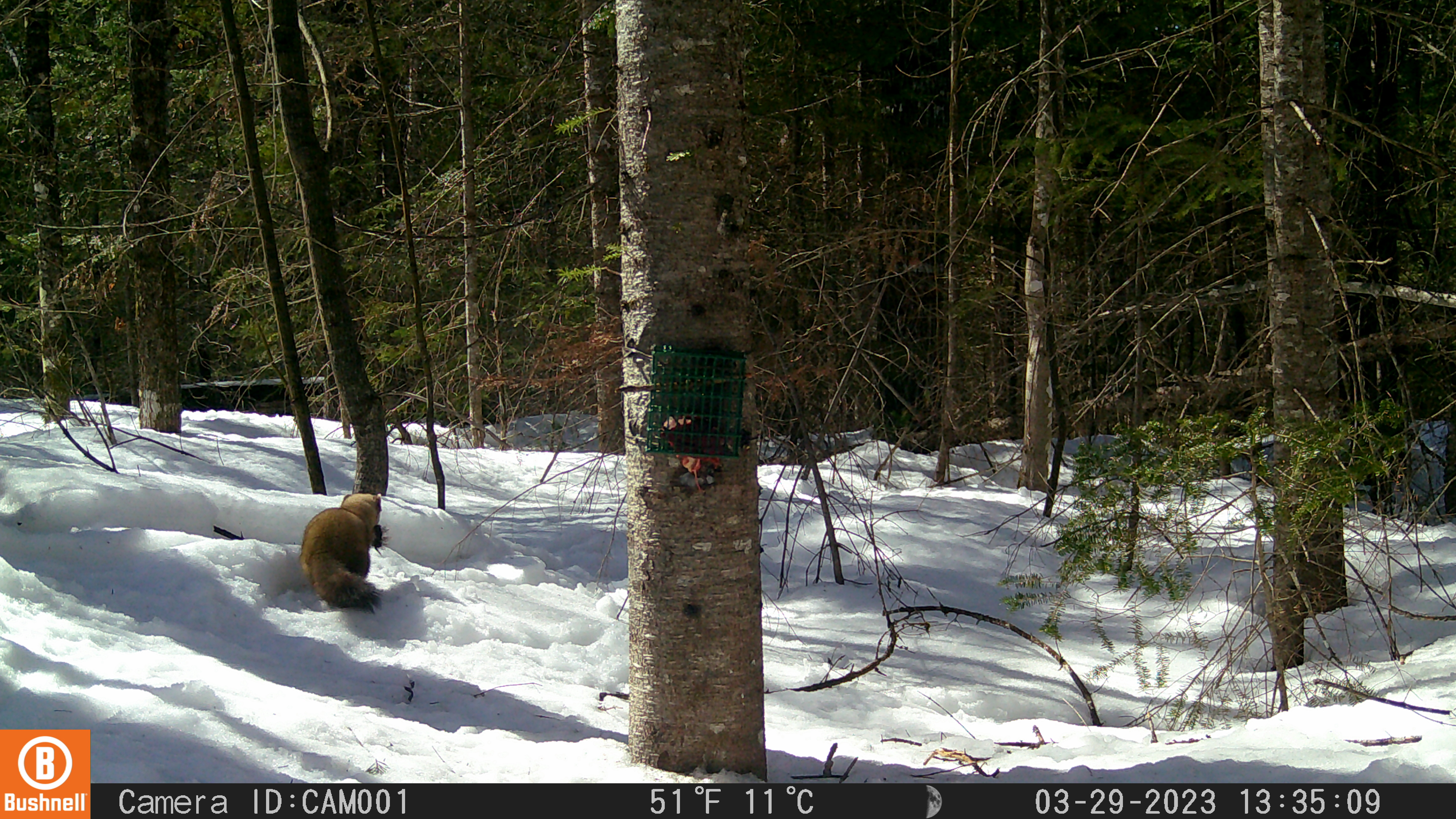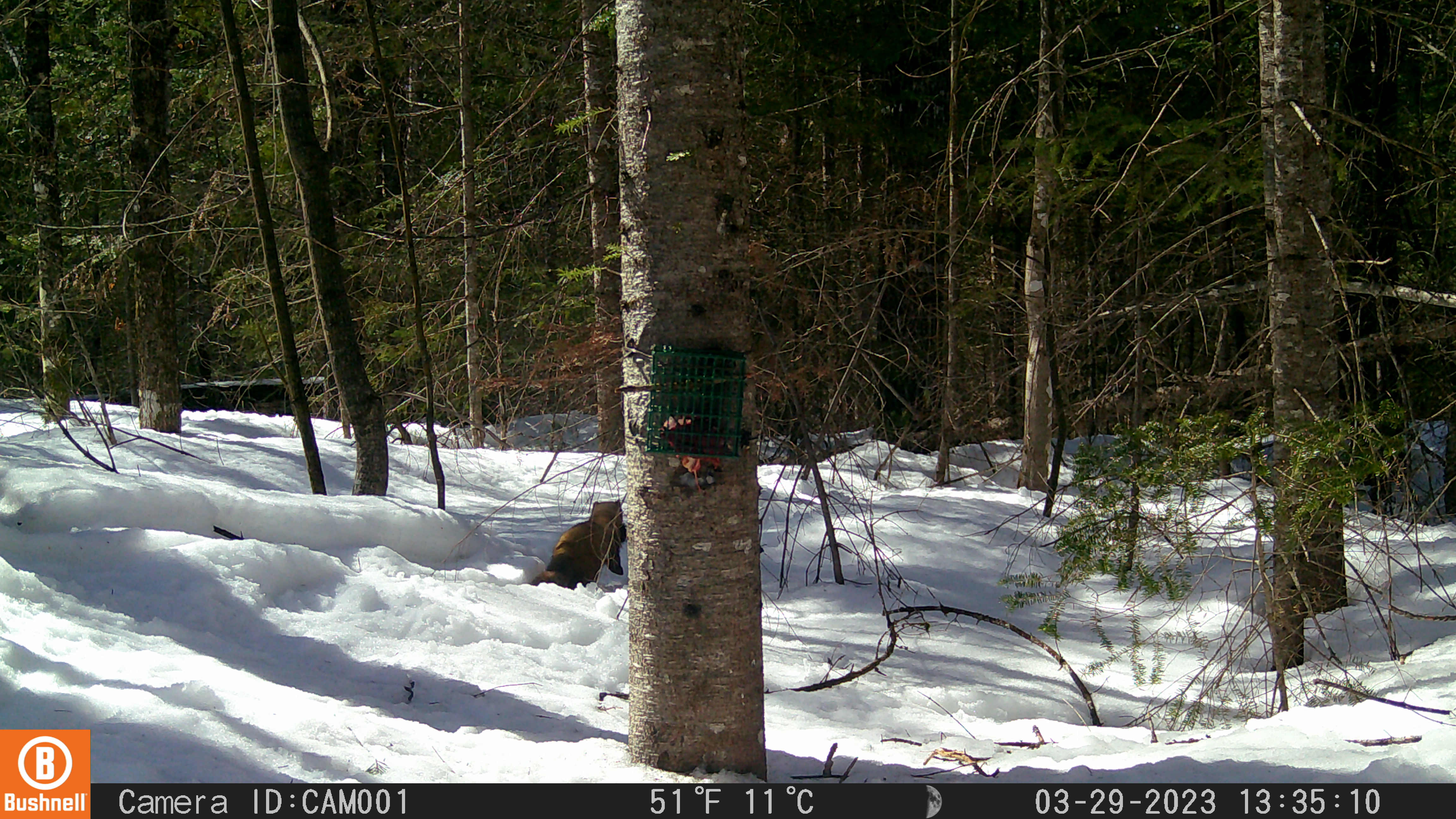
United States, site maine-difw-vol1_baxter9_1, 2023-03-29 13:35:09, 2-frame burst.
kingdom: Animalia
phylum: Chordata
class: Mammalia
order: Carnivora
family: Mustelidae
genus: Martes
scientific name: Martes americana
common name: american marten